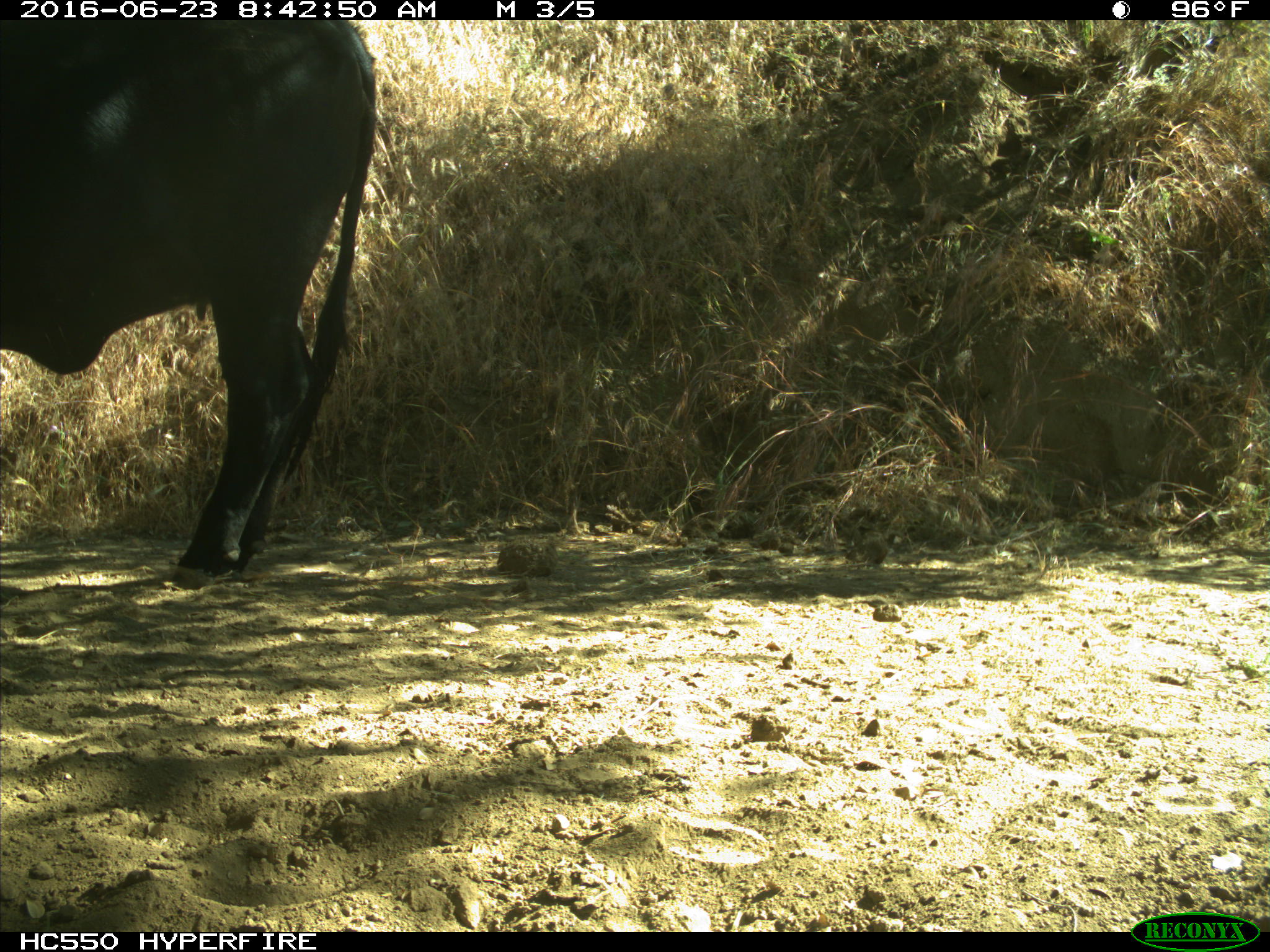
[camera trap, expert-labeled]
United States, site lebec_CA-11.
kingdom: Animalia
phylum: Chordata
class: Mammalia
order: Artiodactyla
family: Bovidae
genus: Bos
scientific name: Bos taurus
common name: domestic cow